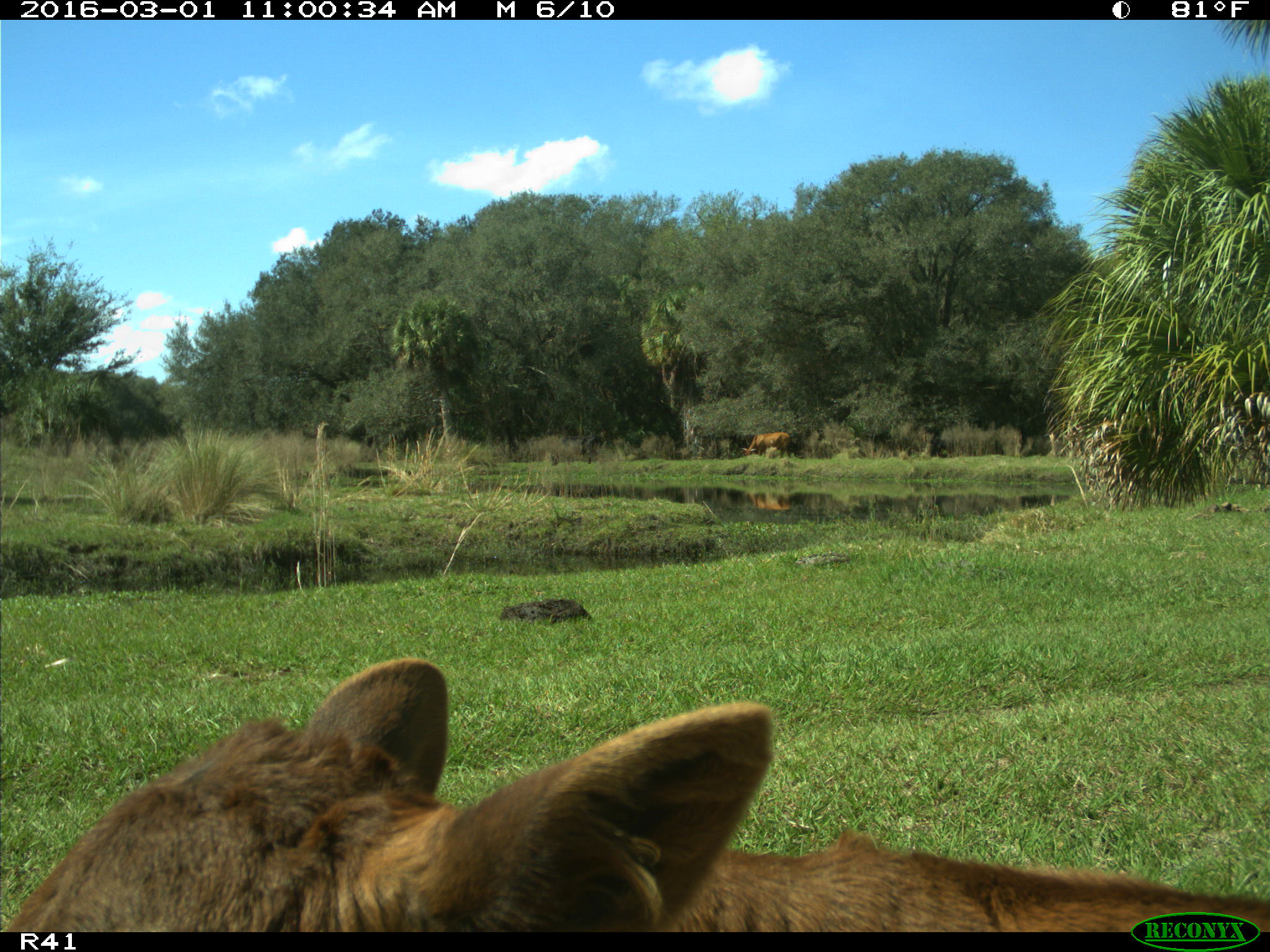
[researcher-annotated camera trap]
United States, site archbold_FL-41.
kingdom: Animalia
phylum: Chordata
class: Mammalia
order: Artiodactyla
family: Bovidae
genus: Bos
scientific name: Bos taurus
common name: domestic cow